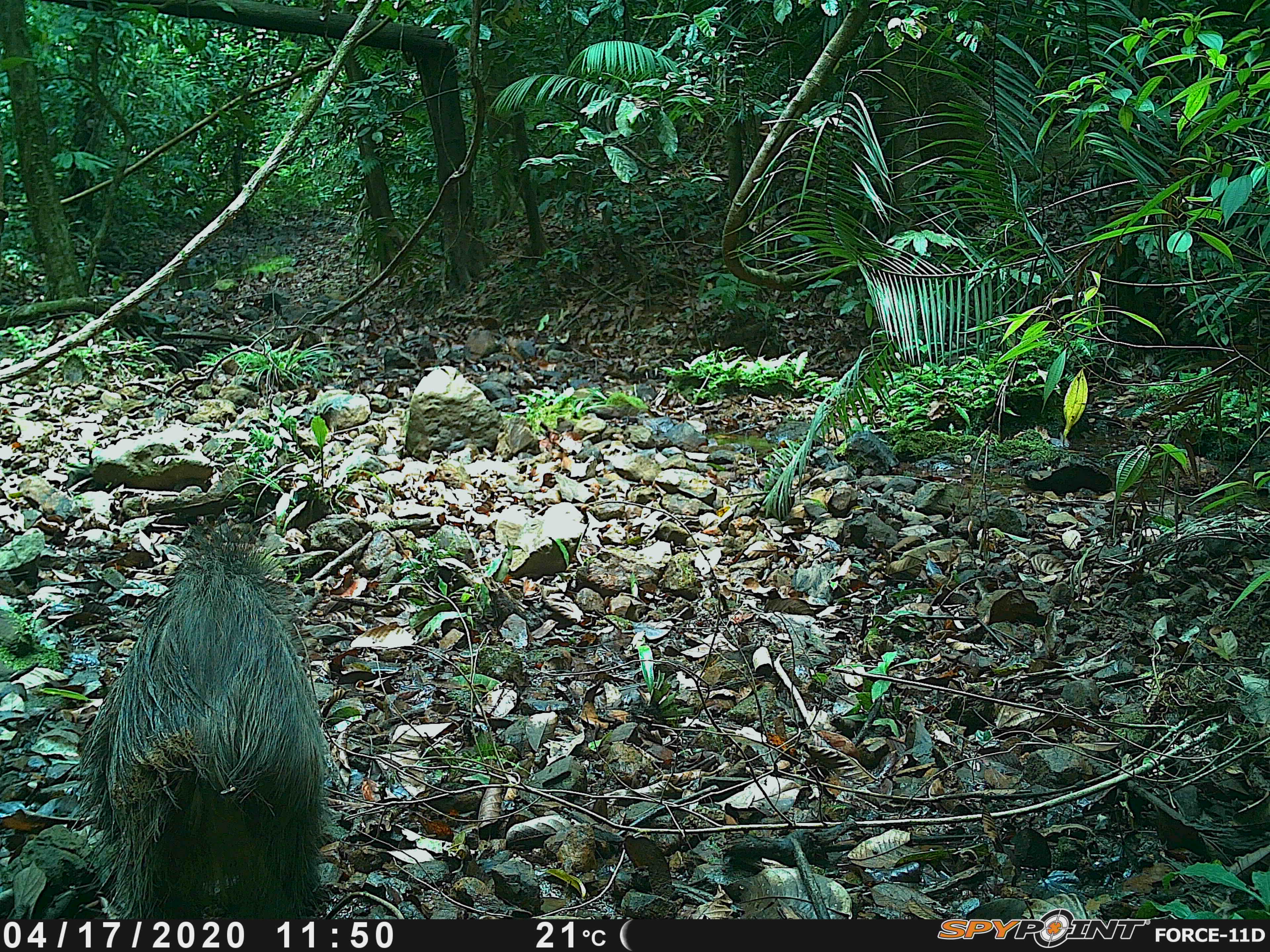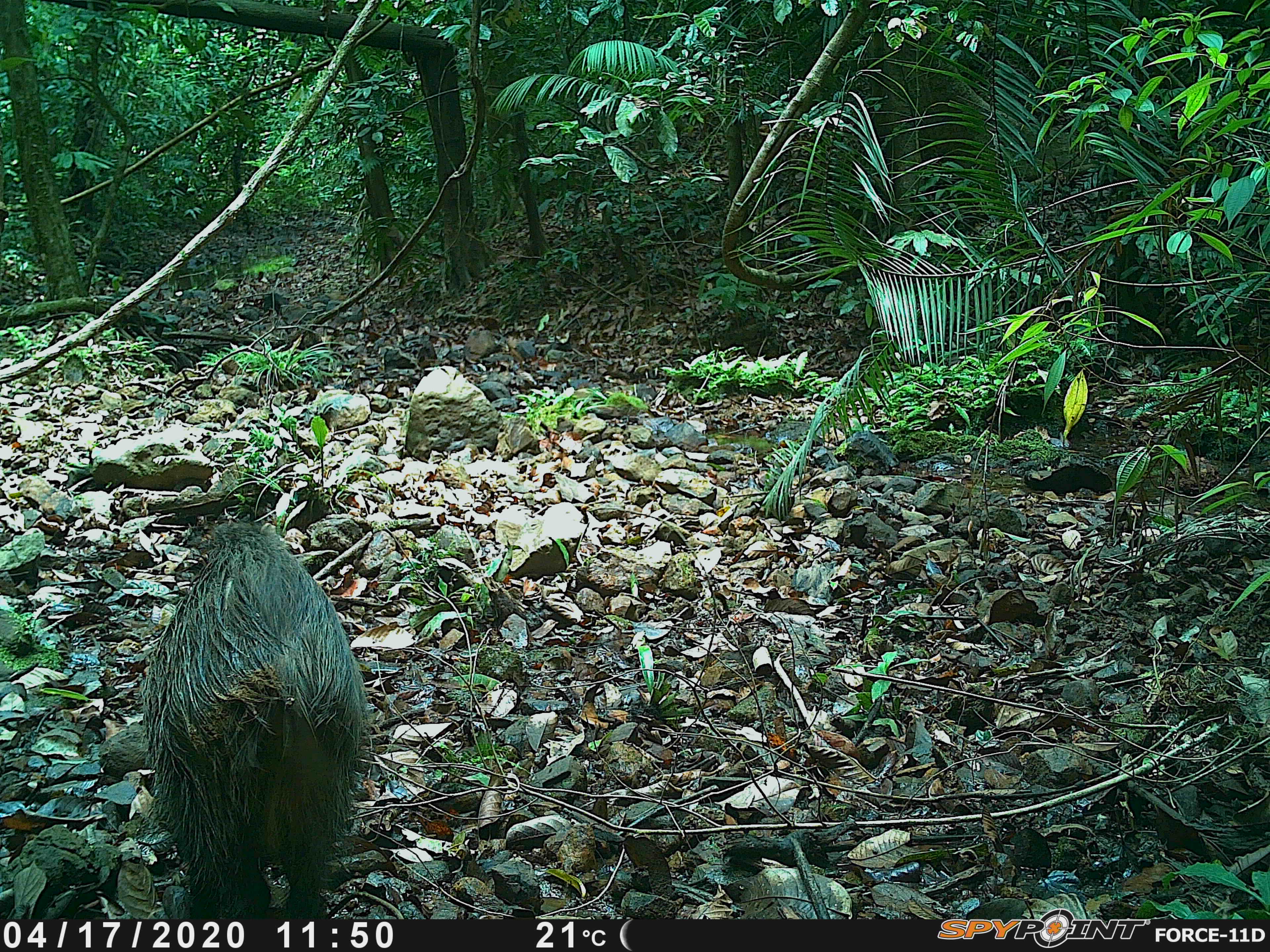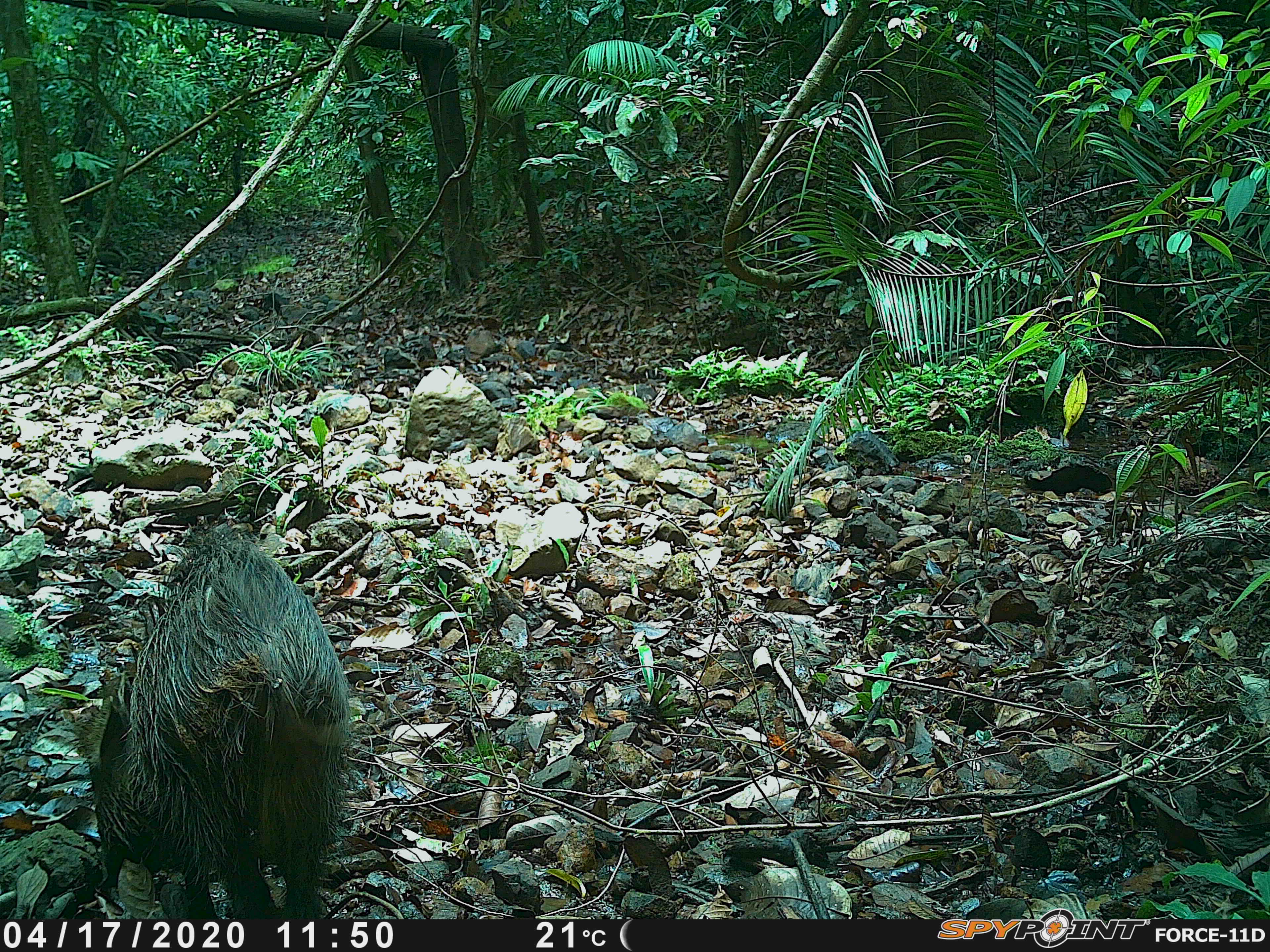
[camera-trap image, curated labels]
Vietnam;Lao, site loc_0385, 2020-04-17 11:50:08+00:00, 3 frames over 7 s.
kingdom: Animalia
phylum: Chordata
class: Mammalia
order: Artiodactyla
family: Suidae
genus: Sus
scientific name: Sus scrofa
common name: eurasian wild pig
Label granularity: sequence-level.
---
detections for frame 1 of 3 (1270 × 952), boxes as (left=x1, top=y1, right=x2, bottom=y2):
eurasian wild pig: (left=62, top=514, right=332, bottom=919)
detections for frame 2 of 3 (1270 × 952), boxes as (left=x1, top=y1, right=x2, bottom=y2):
eurasian wild pig: (left=139, top=519, right=368, bottom=919)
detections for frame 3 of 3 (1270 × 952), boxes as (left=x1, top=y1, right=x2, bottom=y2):
eurasian wild pig: (left=57, top=515, right=356, bottom=919); (left=1022, top=462, right=1112, bottom=504)